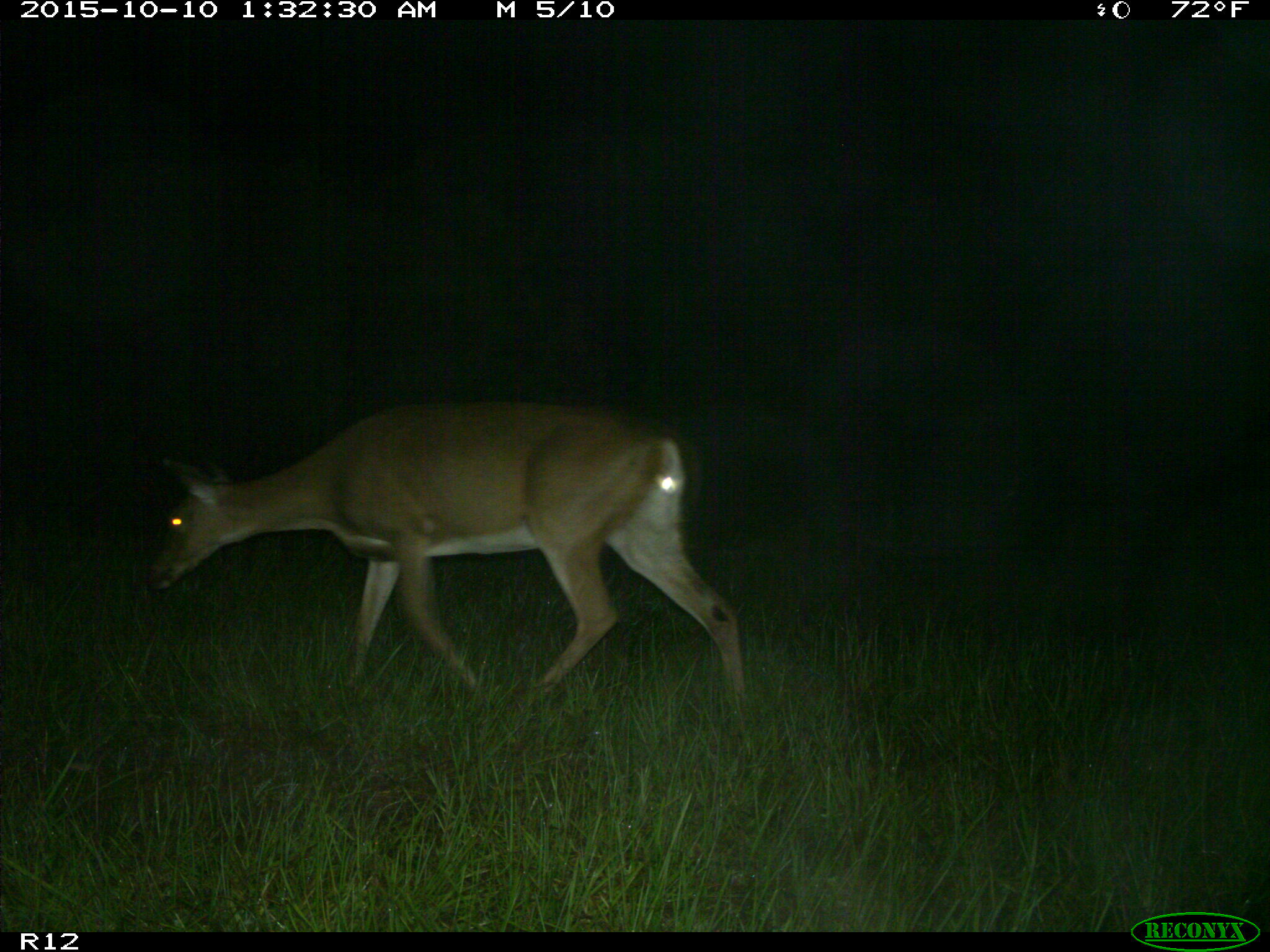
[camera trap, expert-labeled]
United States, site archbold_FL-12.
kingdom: Animalia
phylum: Chordata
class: Mammalia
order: Artiodactyla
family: Cervidae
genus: Odocoileus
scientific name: Odocoileus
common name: deer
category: unidentified deer